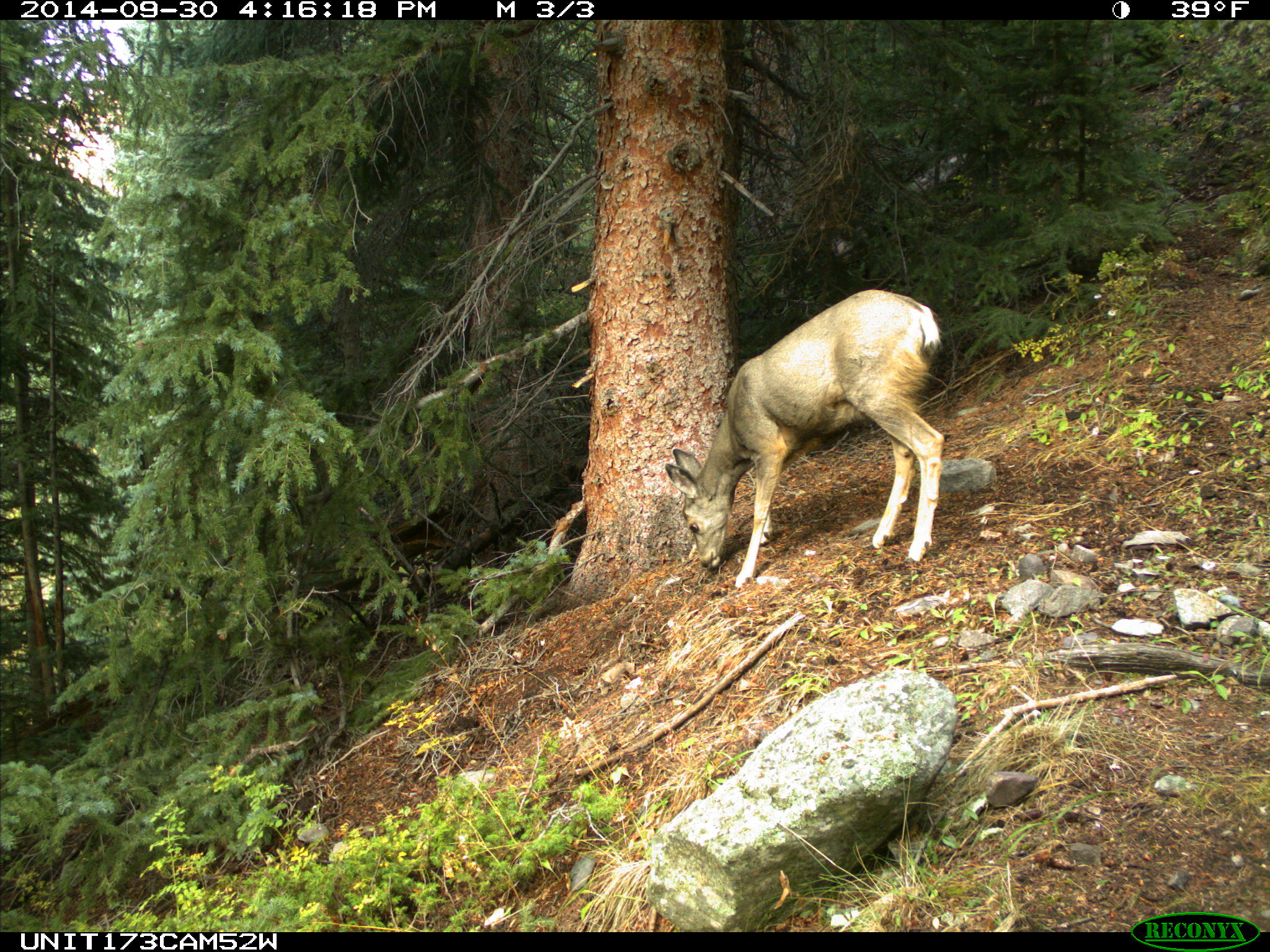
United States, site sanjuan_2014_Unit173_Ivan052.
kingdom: Animalia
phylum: Chordata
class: Mammalia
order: Artiodactyla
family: Cervidae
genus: Odocoileus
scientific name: Odocoileus hemionus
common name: mule deer